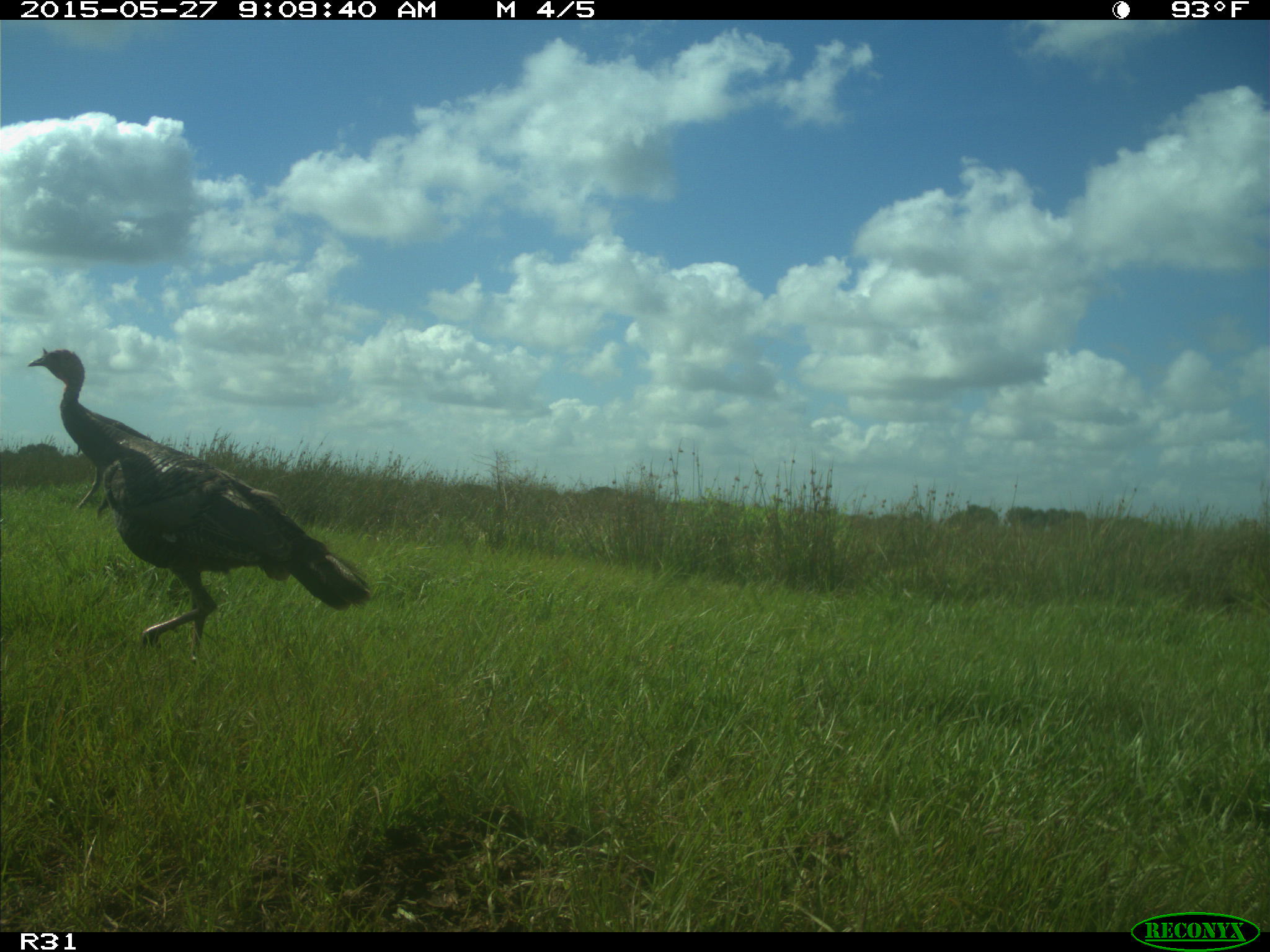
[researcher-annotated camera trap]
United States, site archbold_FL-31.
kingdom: Animalia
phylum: Chordata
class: Aves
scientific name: Aves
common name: birds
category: unidentified bird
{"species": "unidentified bird (birds) (Aves)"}